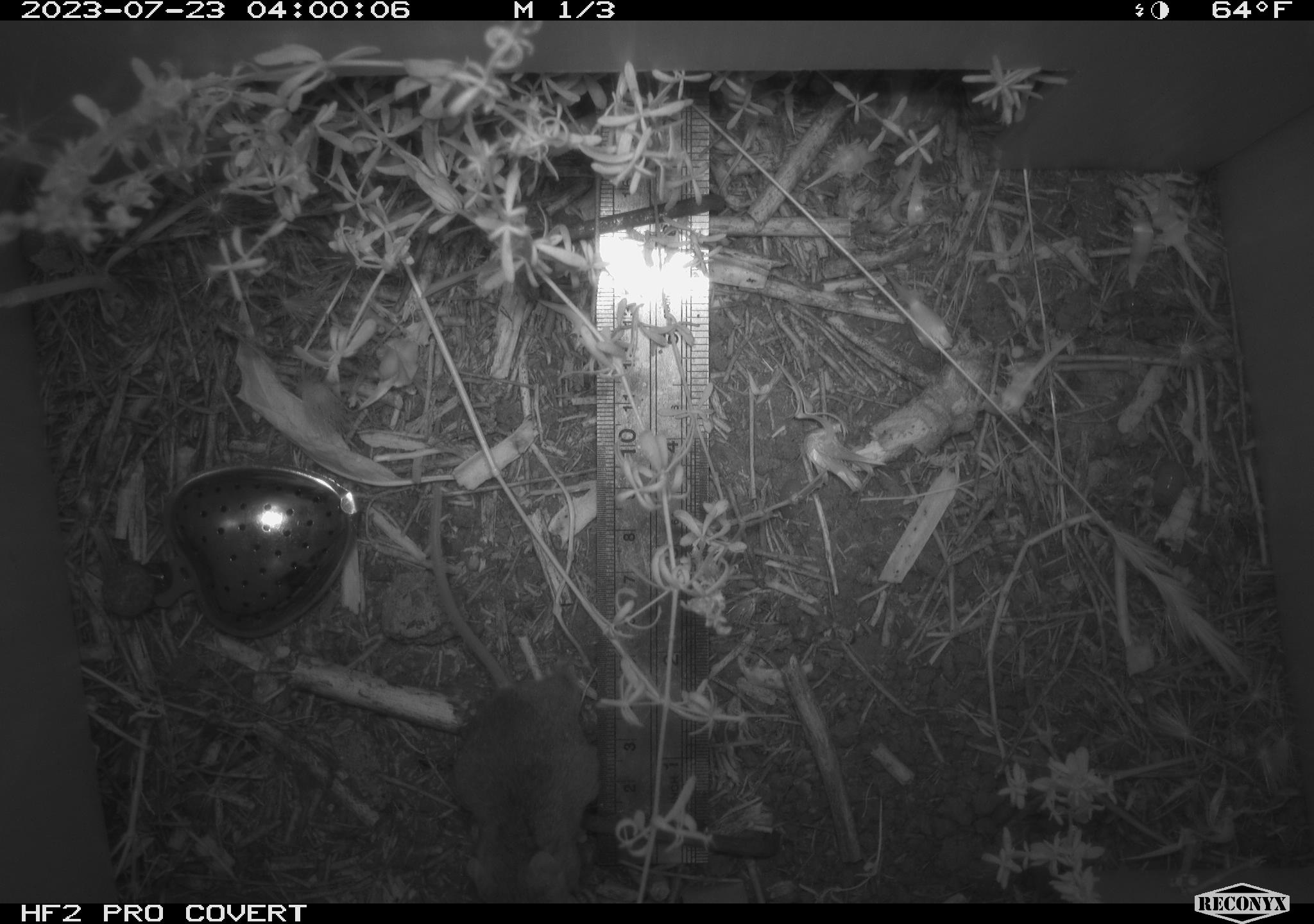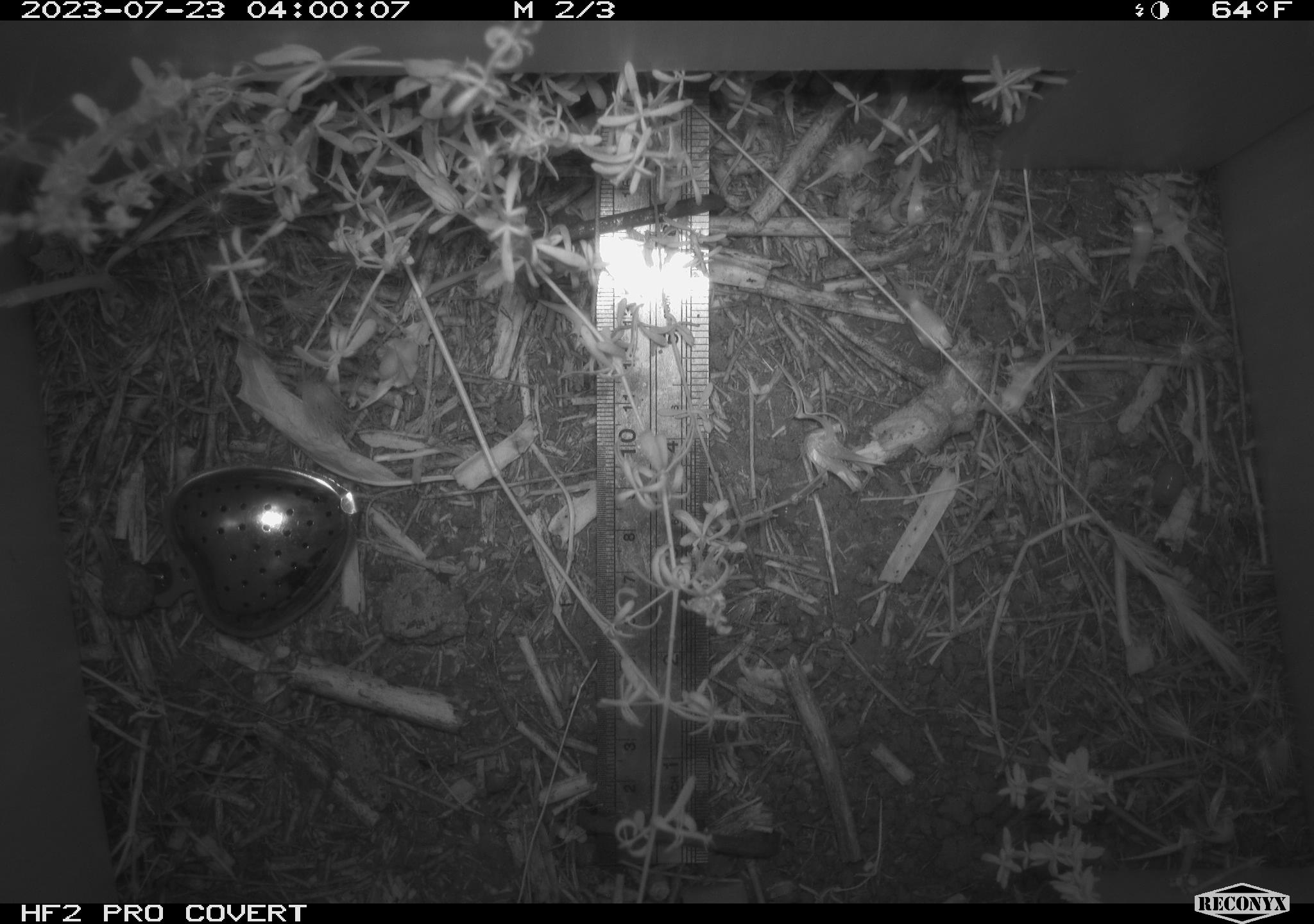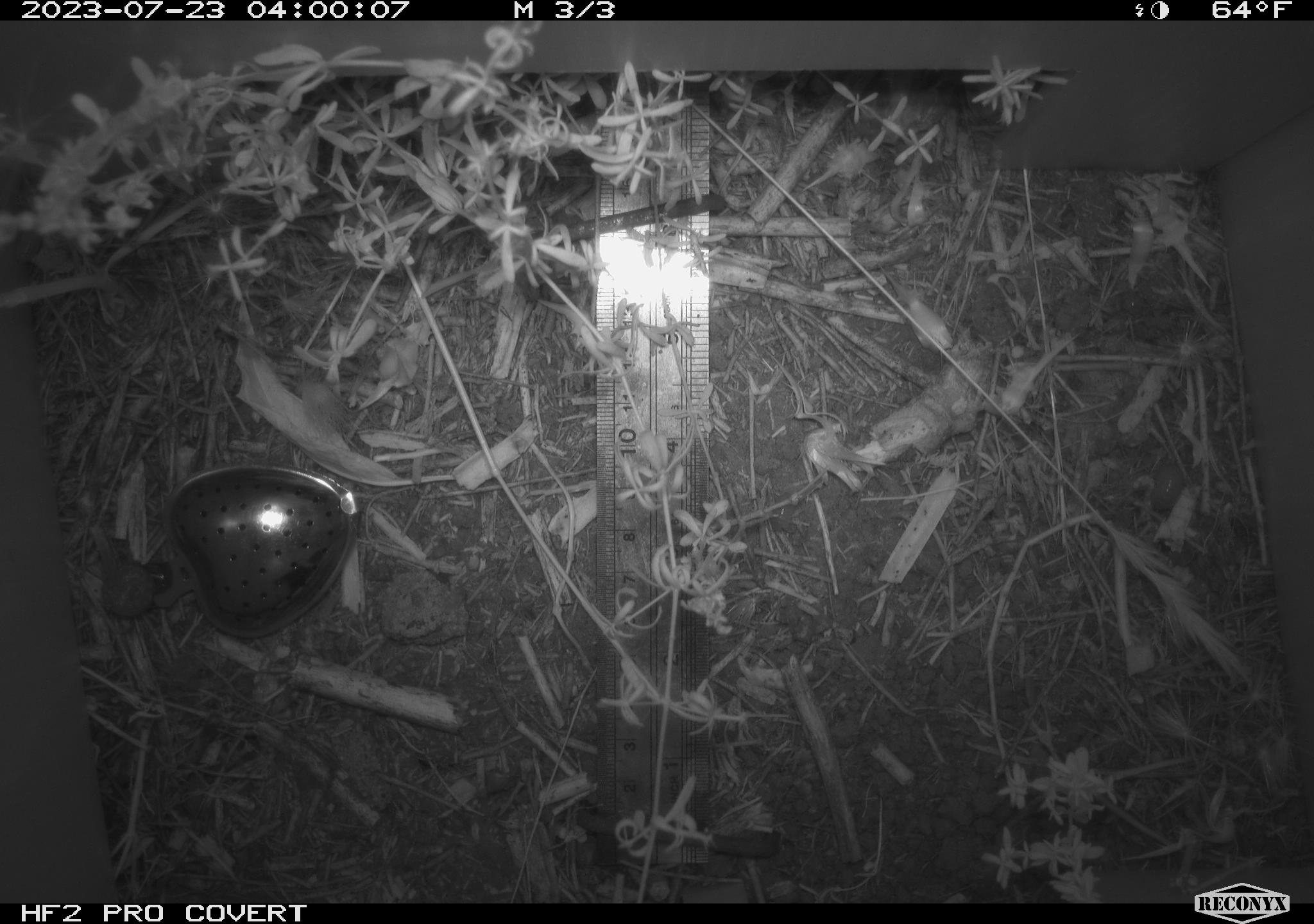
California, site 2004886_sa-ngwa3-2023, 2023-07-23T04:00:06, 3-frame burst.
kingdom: Animalia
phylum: Chordata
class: Mammalia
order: Rodentia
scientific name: Rodentia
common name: mouse species